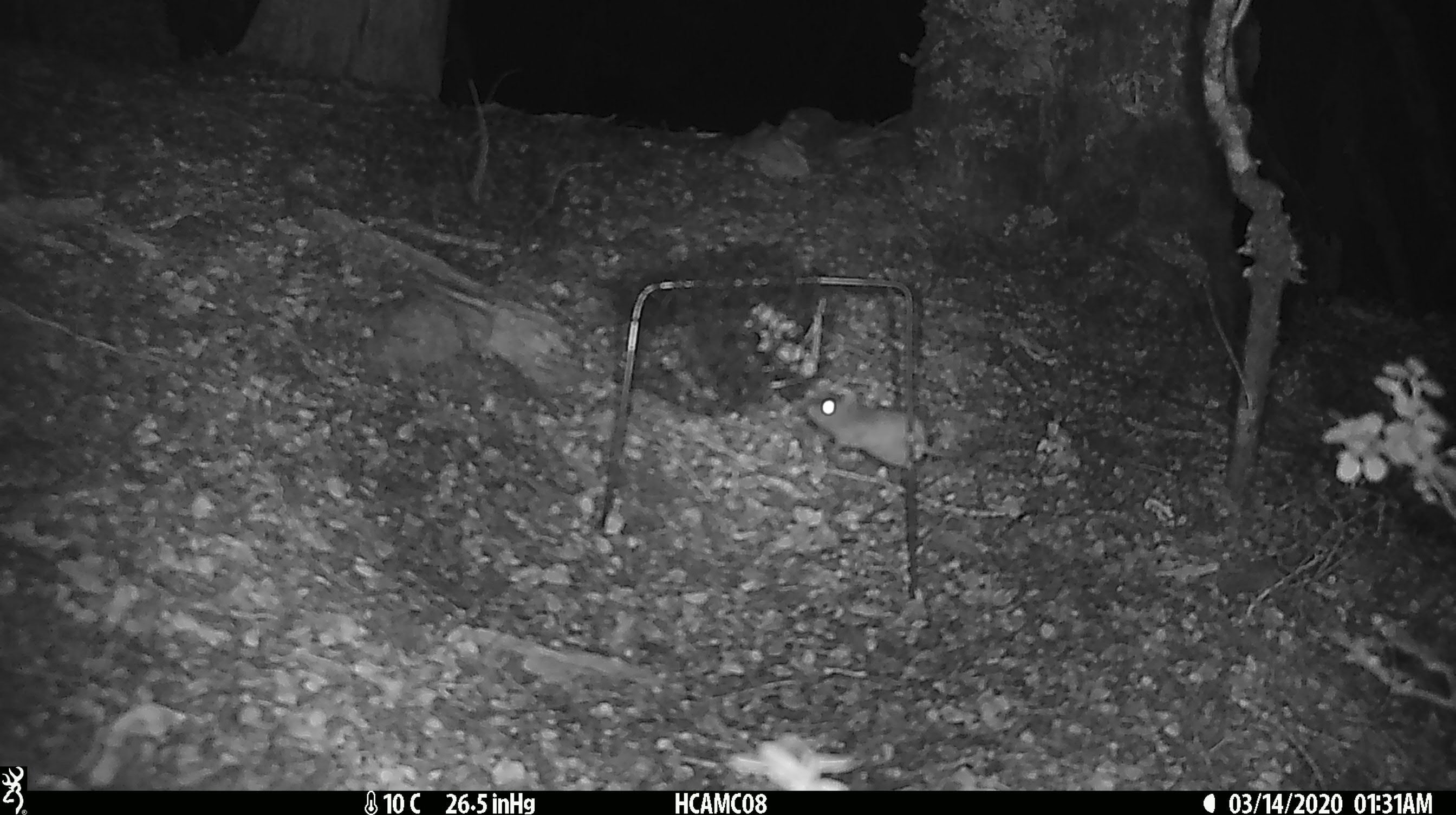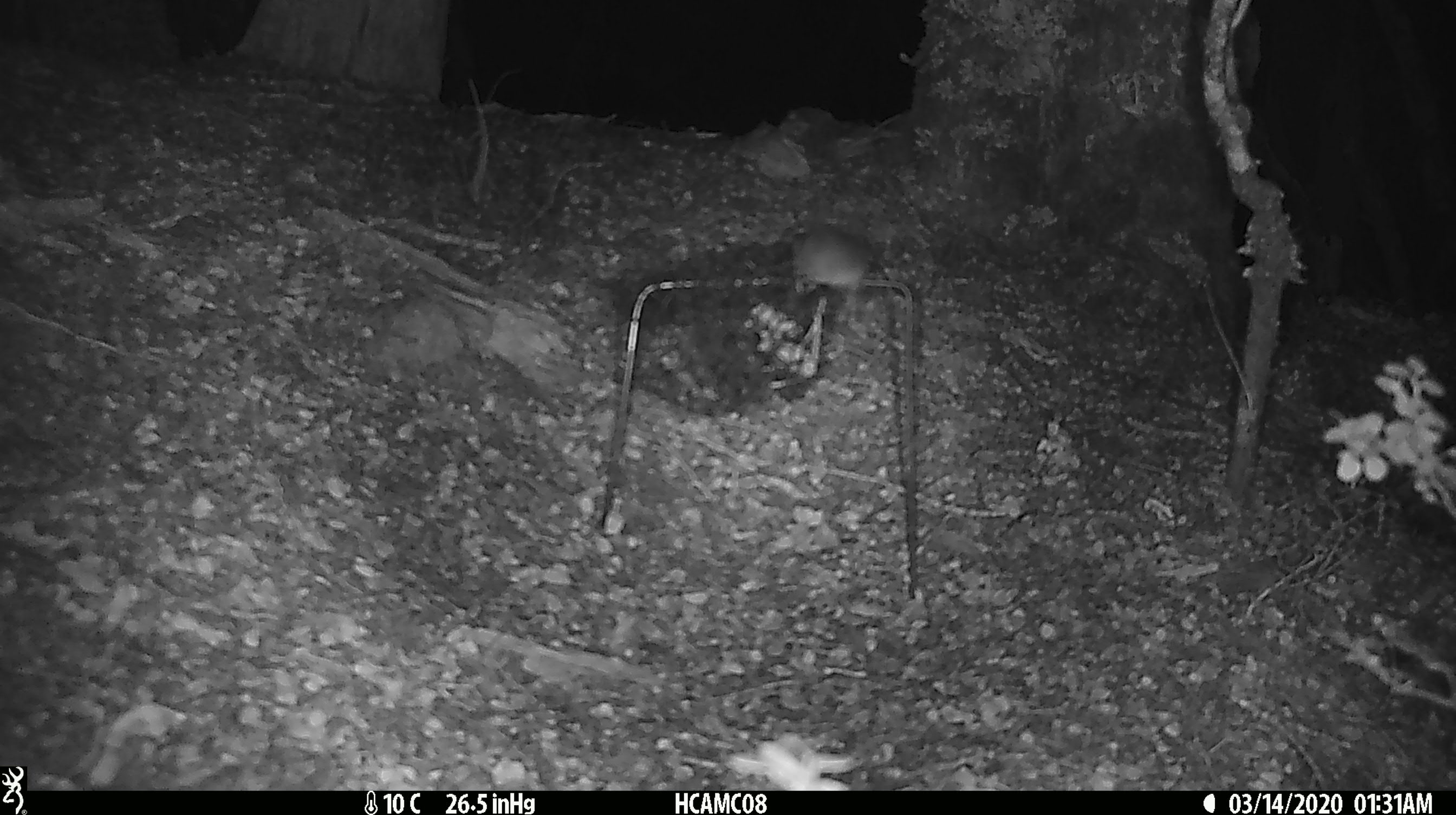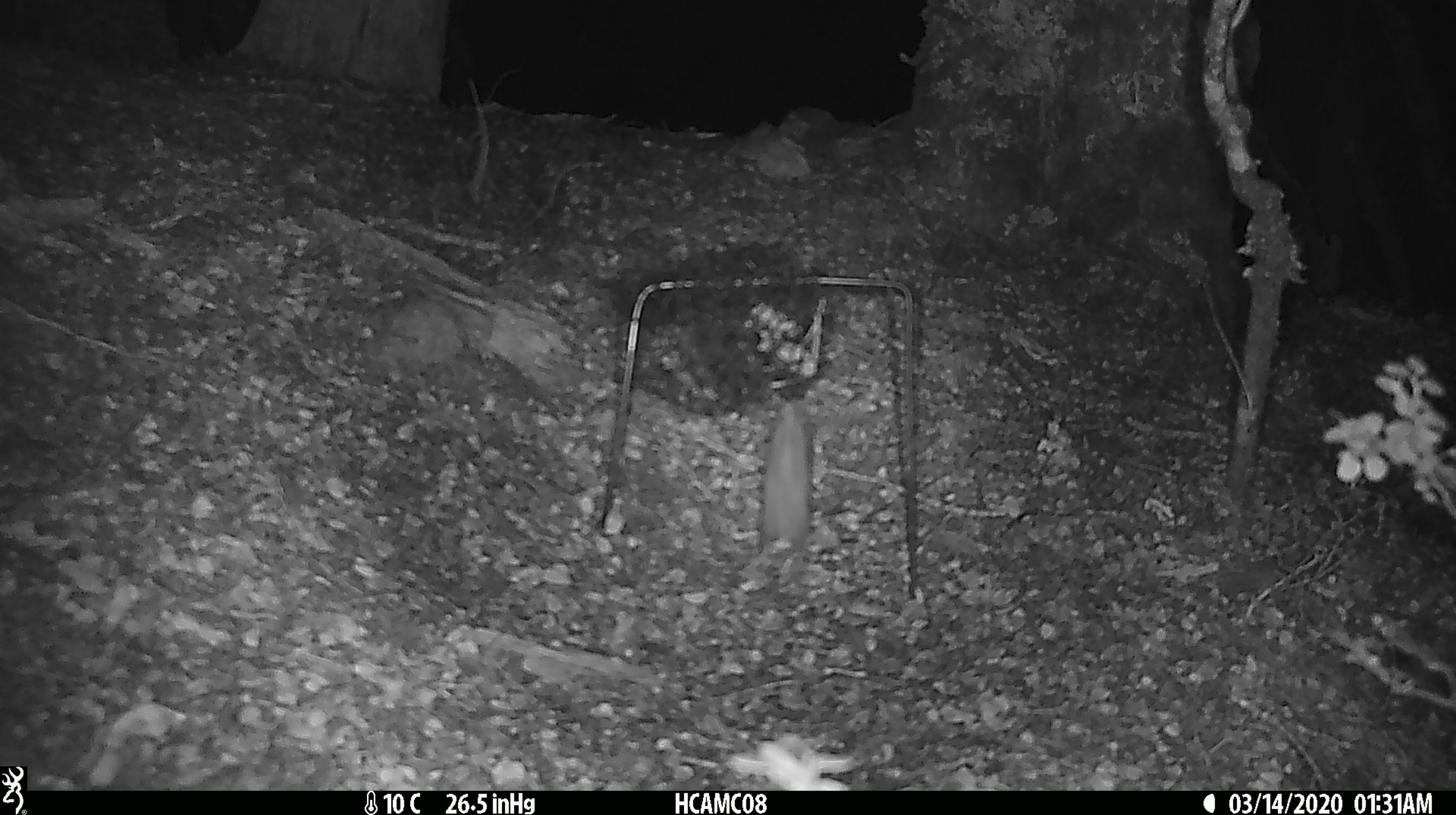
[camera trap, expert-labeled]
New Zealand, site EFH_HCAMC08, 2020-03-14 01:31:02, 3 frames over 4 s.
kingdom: Animalia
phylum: Chordata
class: Mammalia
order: Rodentia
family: Muridae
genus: Mus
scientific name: Mus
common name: mouse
Mouse (Mus).